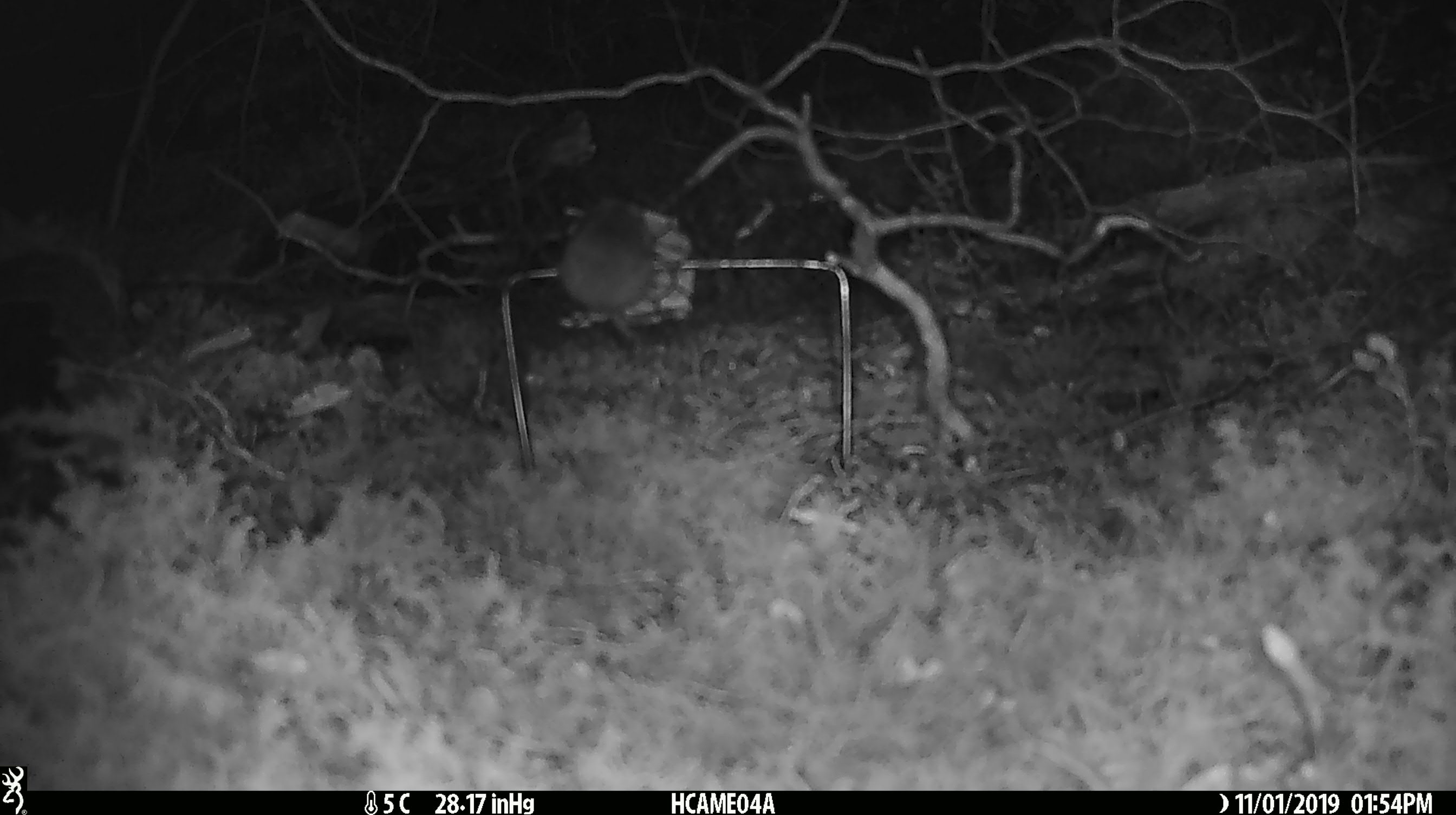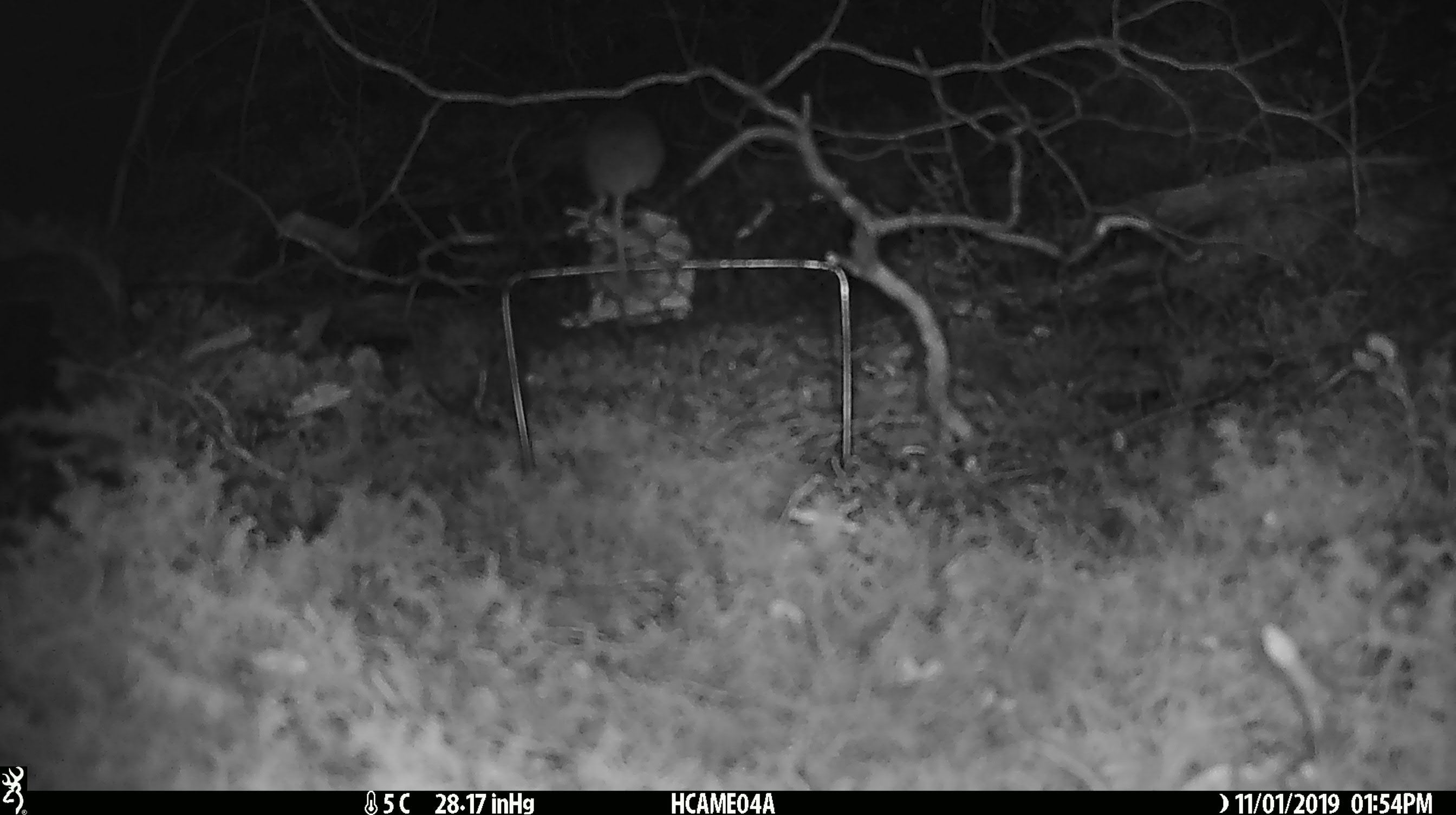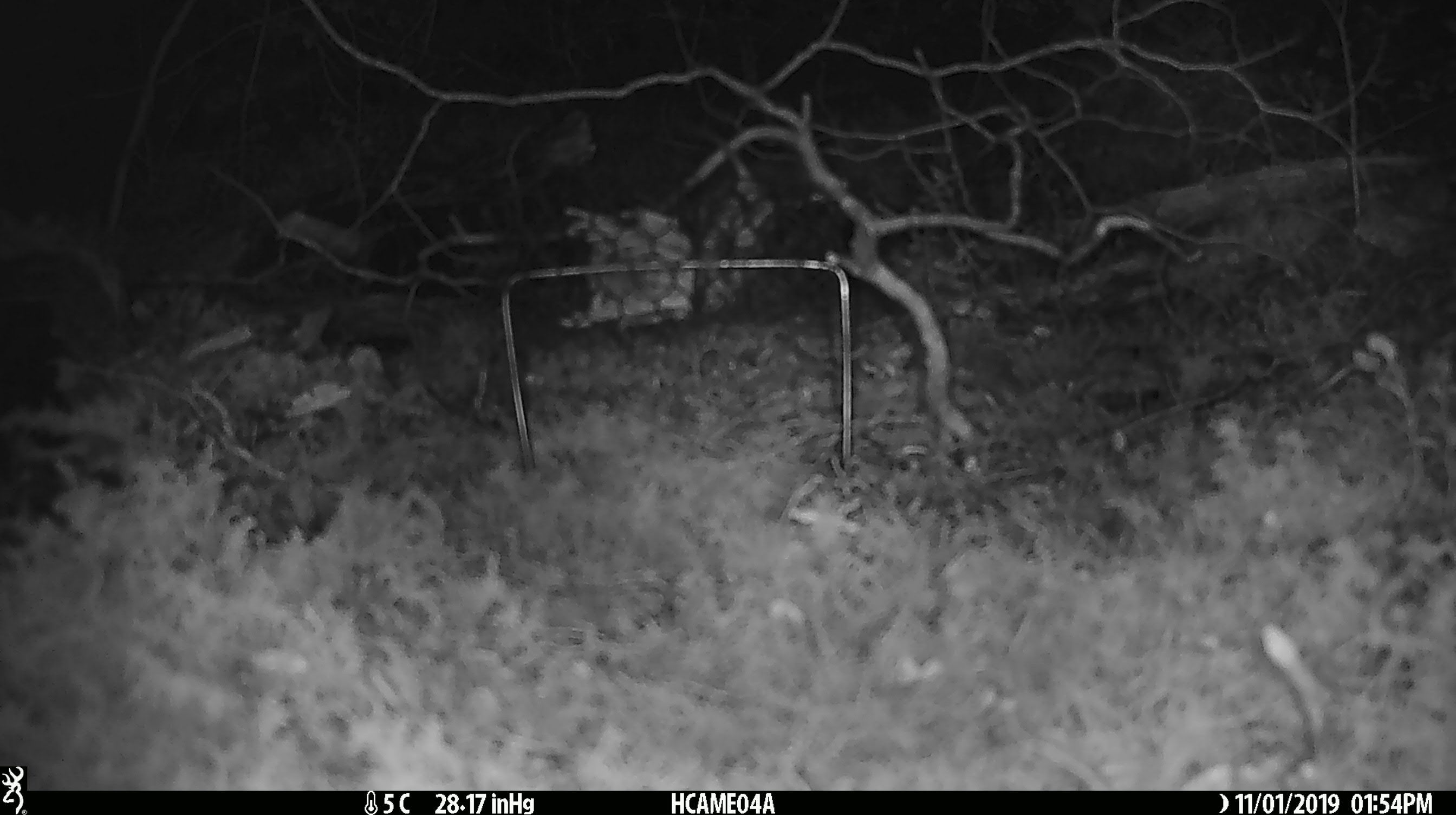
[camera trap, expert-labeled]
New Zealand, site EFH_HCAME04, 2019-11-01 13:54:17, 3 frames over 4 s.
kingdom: Animalia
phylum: Chordata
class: Mammalia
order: Rodentia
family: Muridae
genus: Mus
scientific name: Mus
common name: mouse